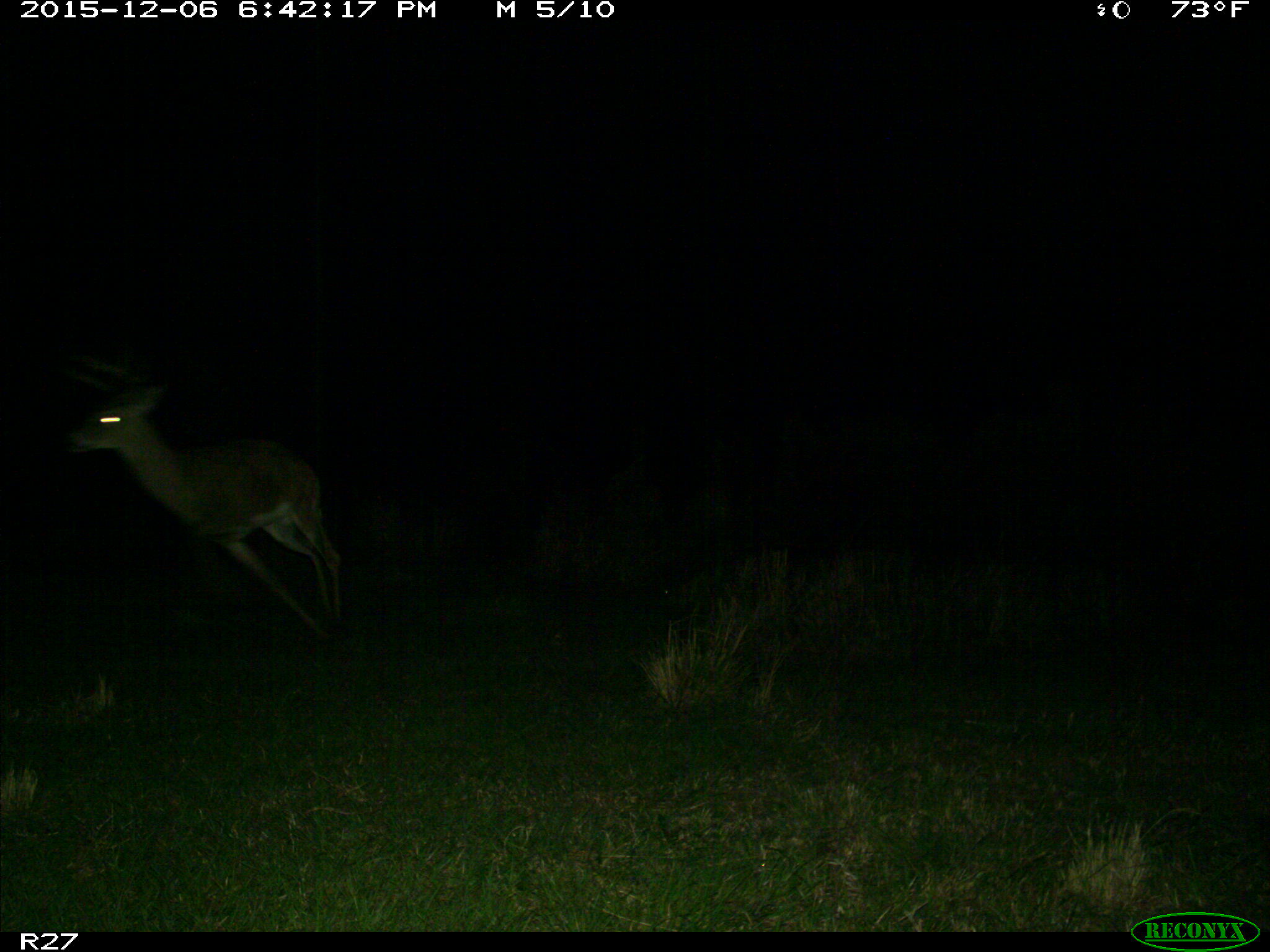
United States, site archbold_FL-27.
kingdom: Animalia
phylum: Chordata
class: Mammalia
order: Artiodactyla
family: Cervidae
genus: Odocoileus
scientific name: Odocoileus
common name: deer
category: unidentified deer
Unidentified deer (deer) (Odocoileus).